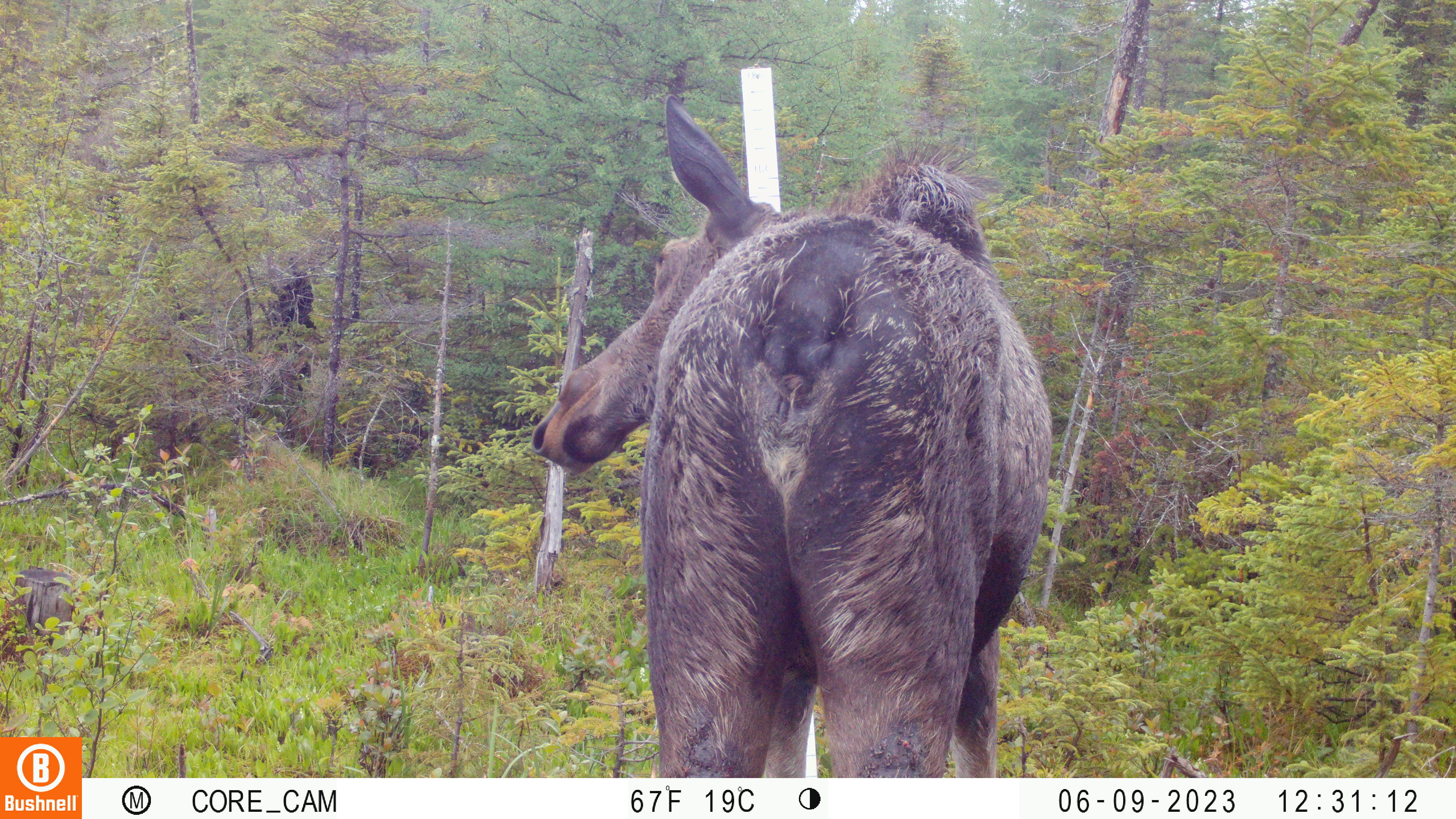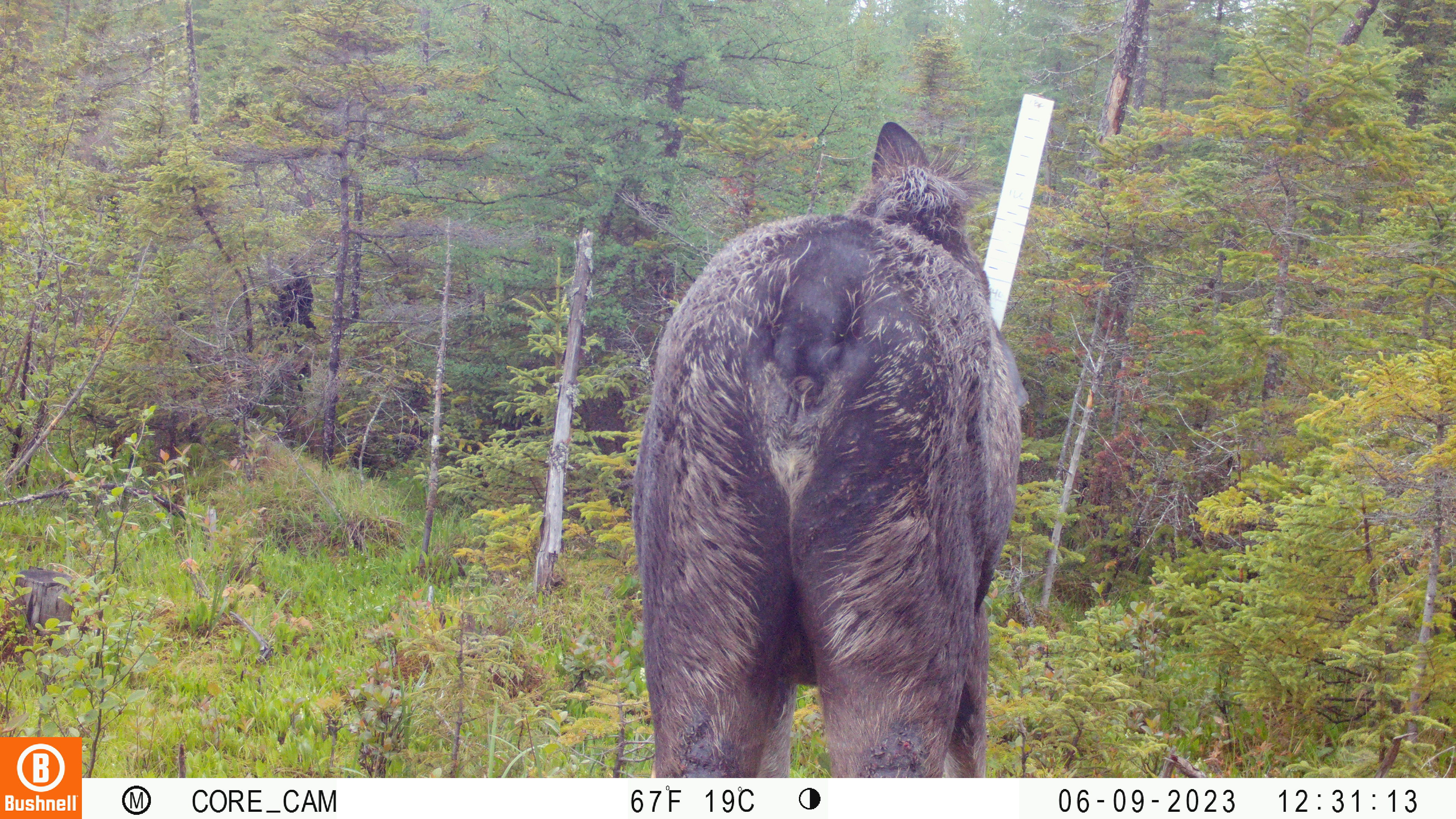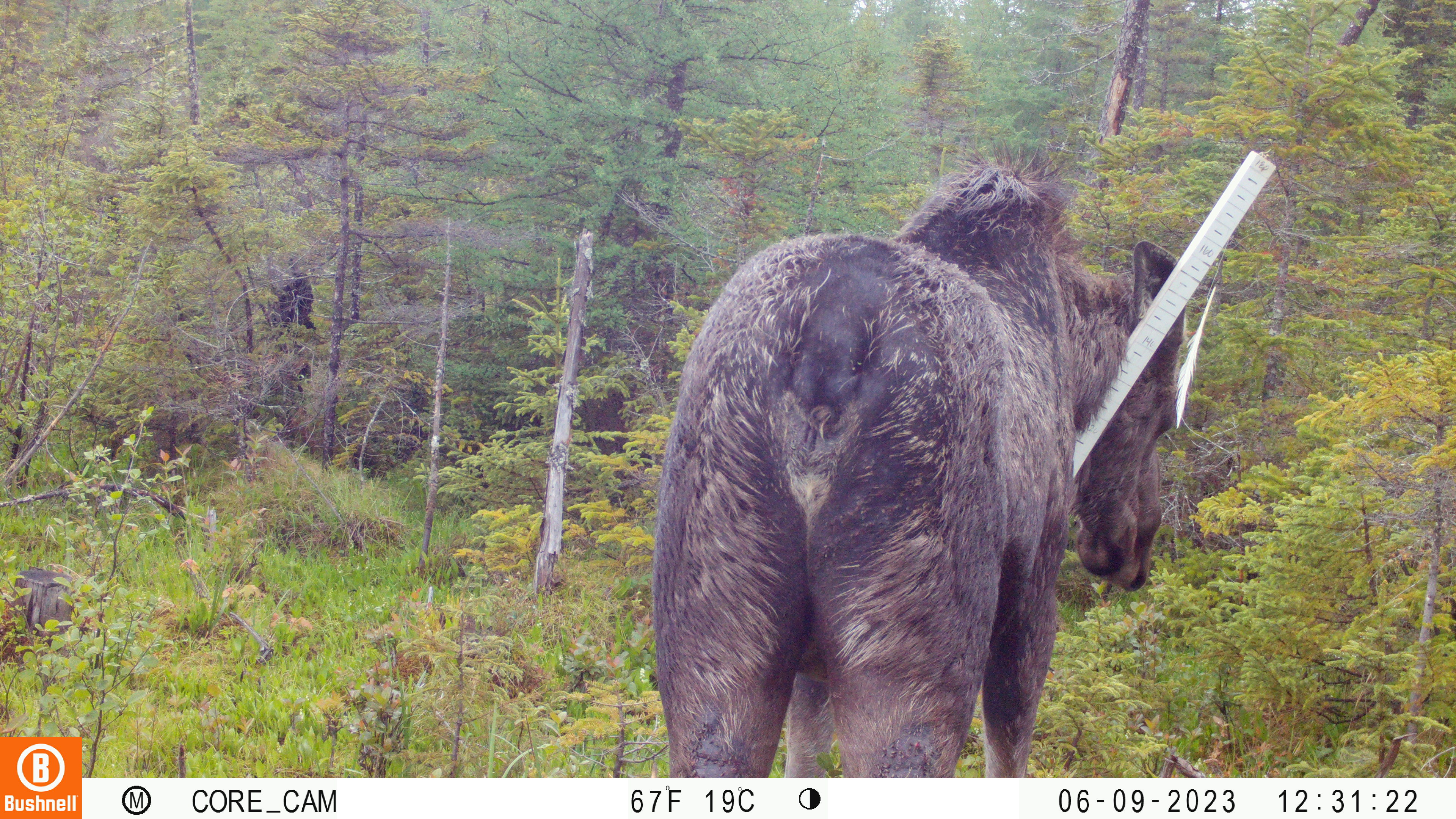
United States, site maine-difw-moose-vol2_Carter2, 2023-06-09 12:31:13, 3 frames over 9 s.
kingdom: Animalia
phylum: Chordata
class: Mammalia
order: Artiodactyla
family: Cervidae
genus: Alces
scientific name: Alces alces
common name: moose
Moose (Alces alces).